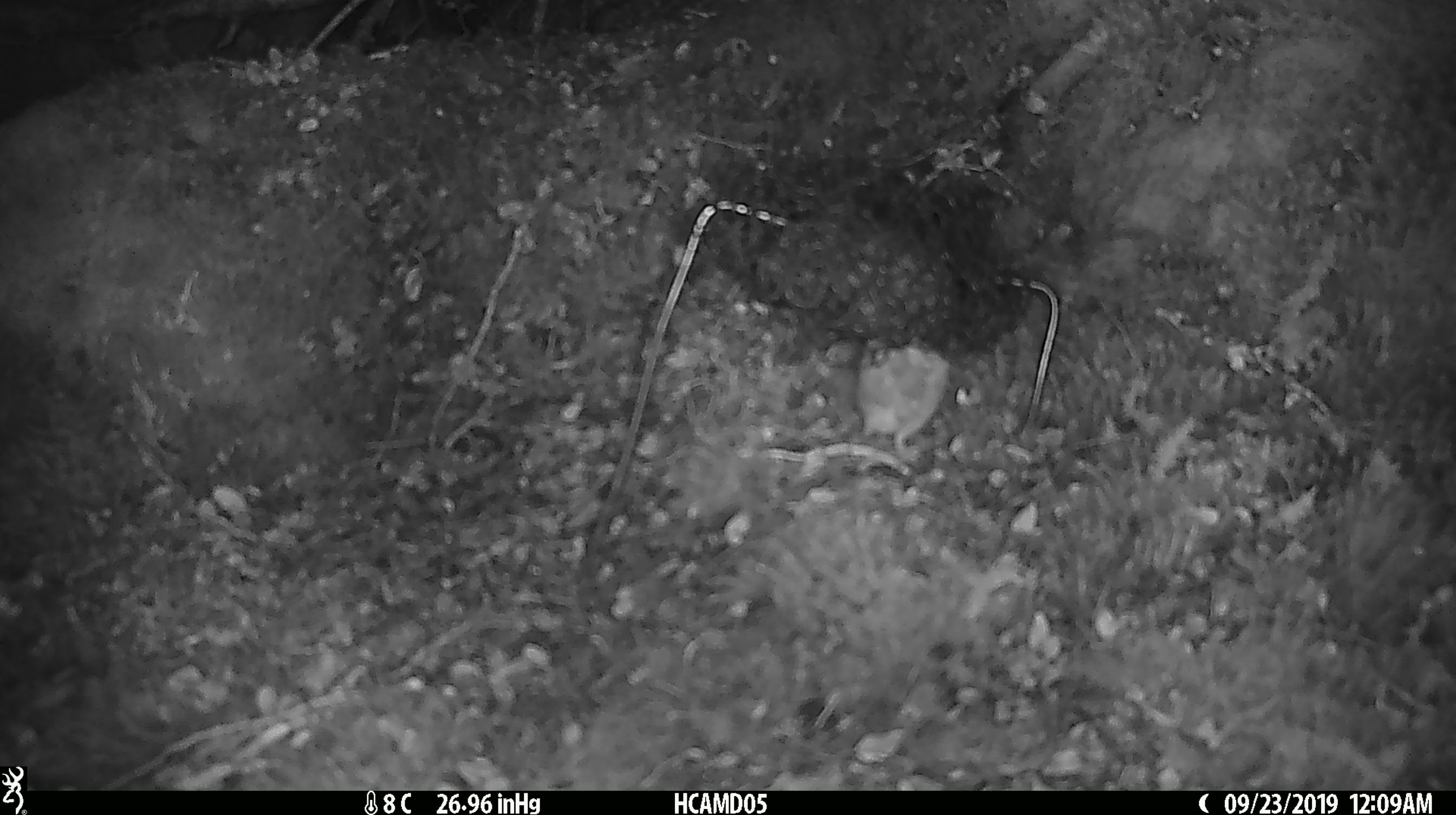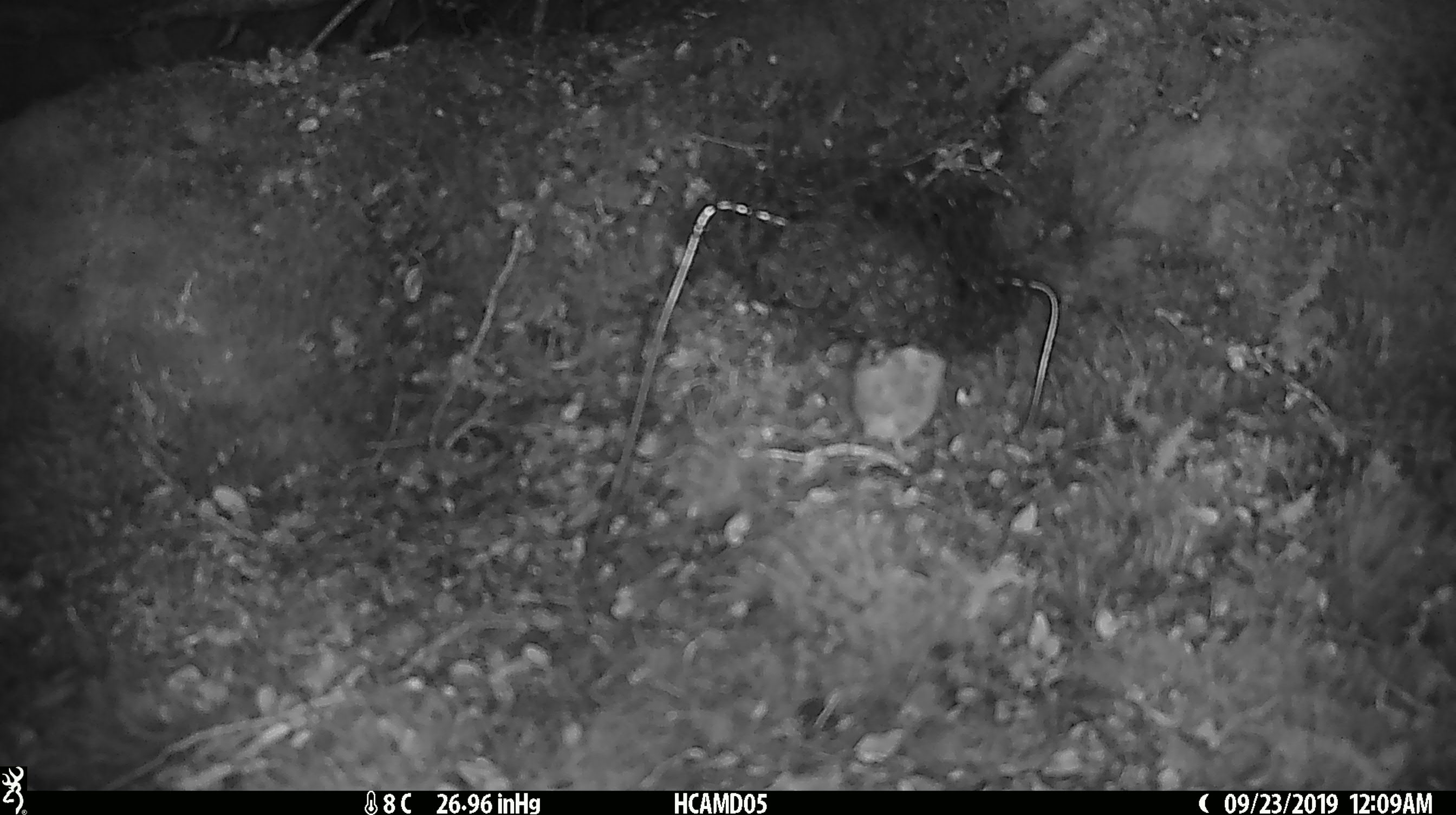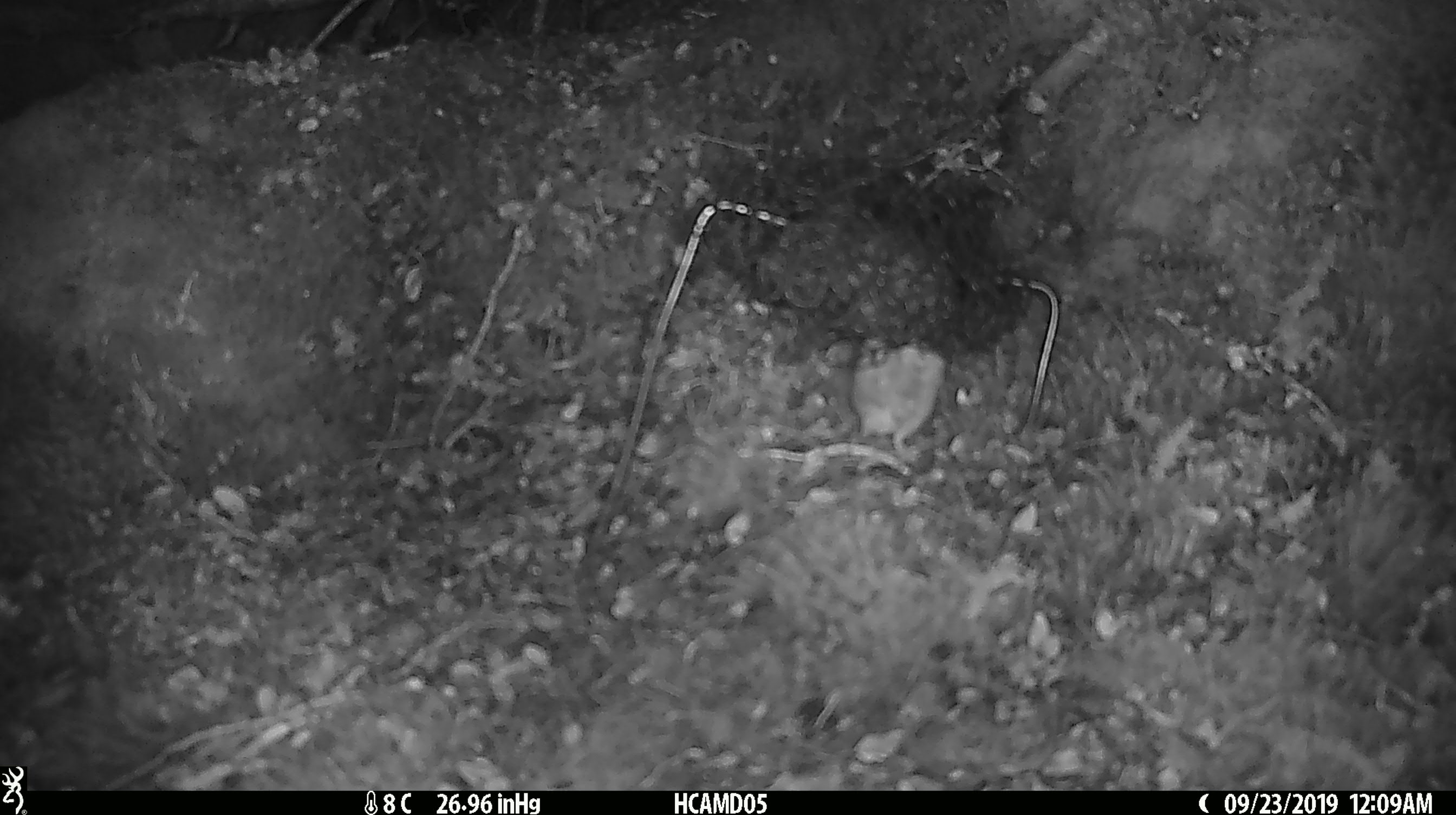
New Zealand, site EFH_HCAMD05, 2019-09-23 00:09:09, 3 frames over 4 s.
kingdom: Animalia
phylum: Chordata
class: Mammalia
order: Rodentia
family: Muridae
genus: Mus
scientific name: Mus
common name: mouse